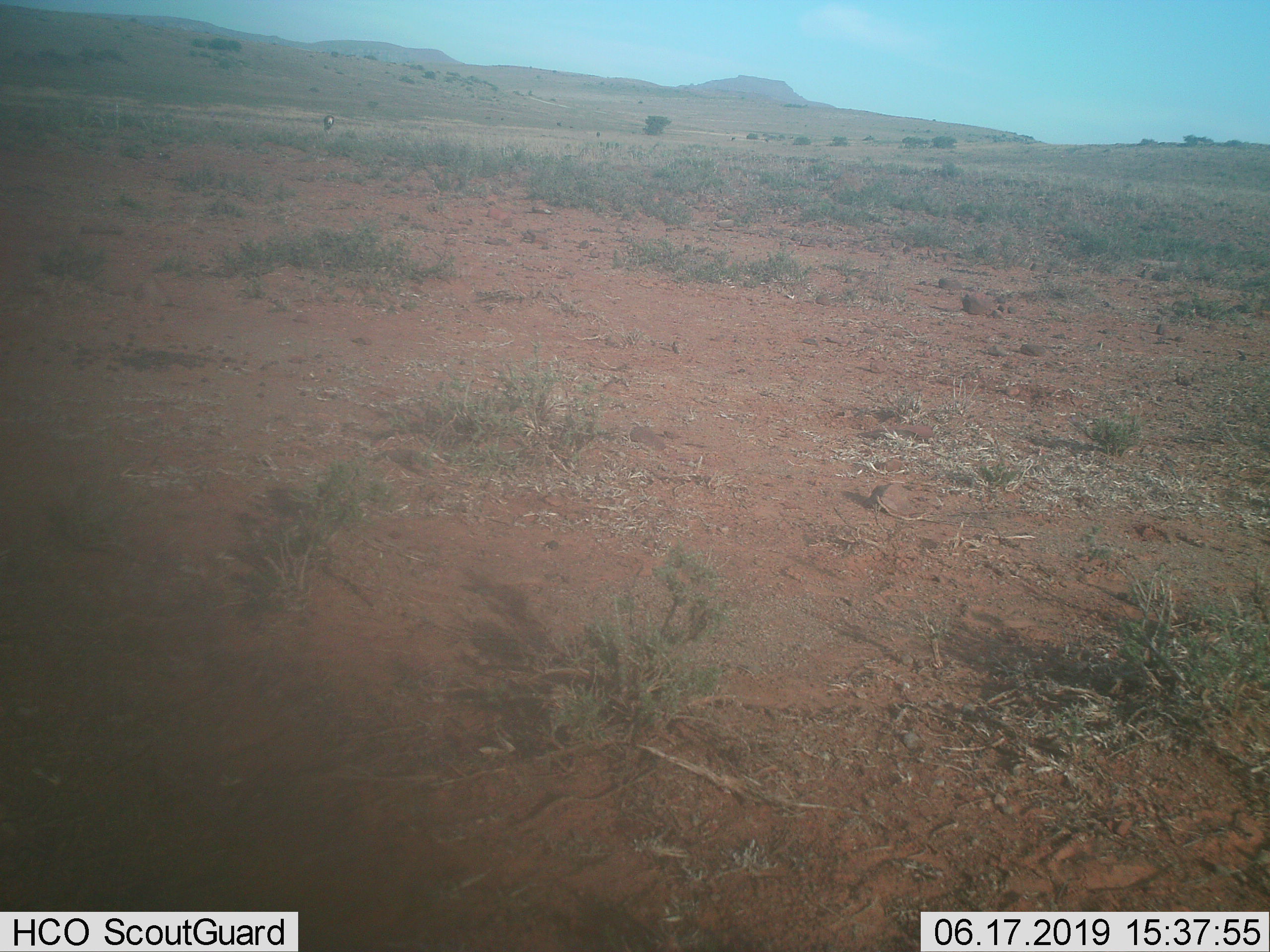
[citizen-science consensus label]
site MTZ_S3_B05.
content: unidentified animal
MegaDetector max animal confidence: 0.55